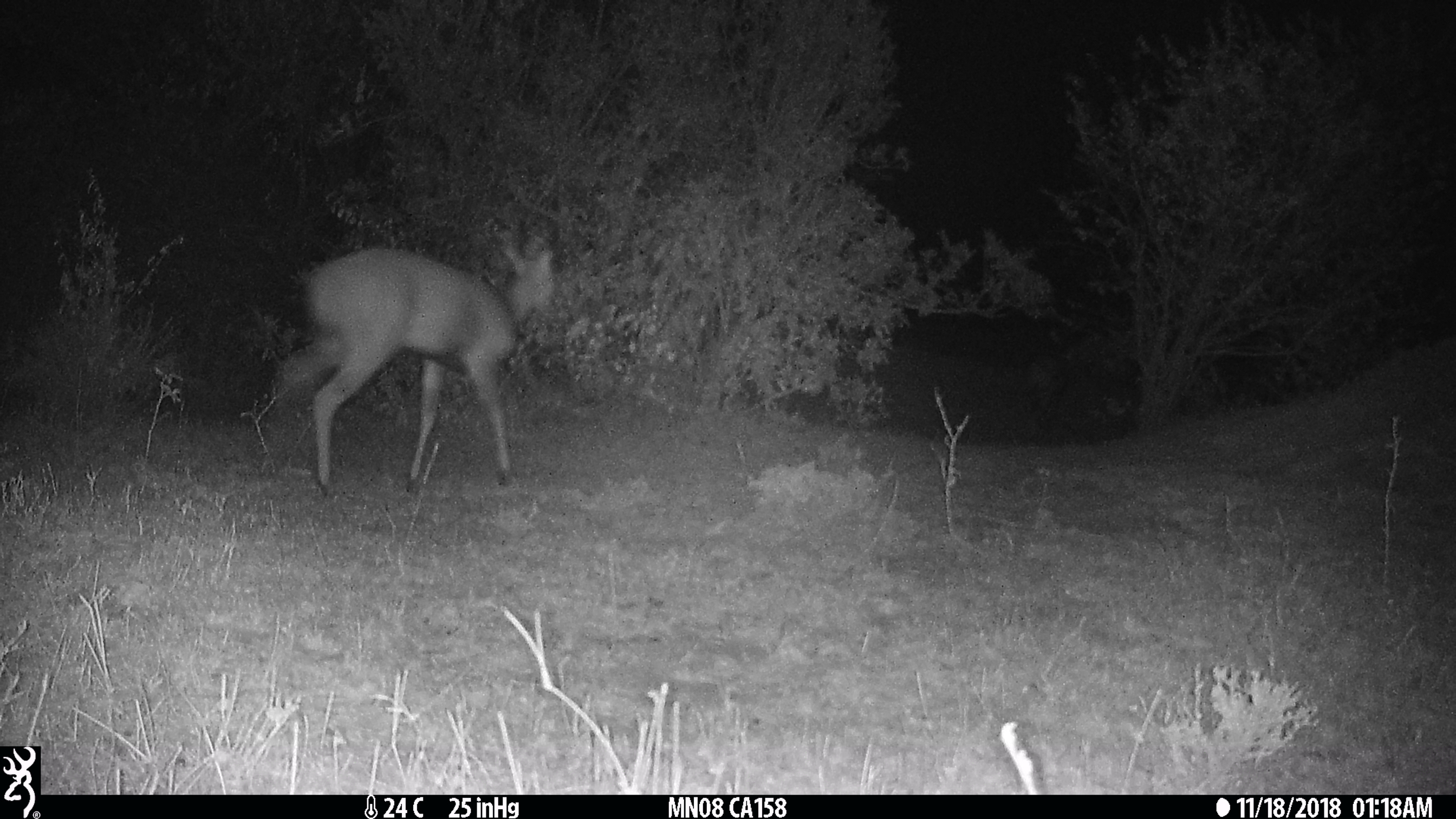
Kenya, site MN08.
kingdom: Animalia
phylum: Chordata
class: Mammalia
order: Artiodactyla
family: Bovidae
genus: Tragelaphus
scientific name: Tragelaphus scriptus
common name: bushbuck